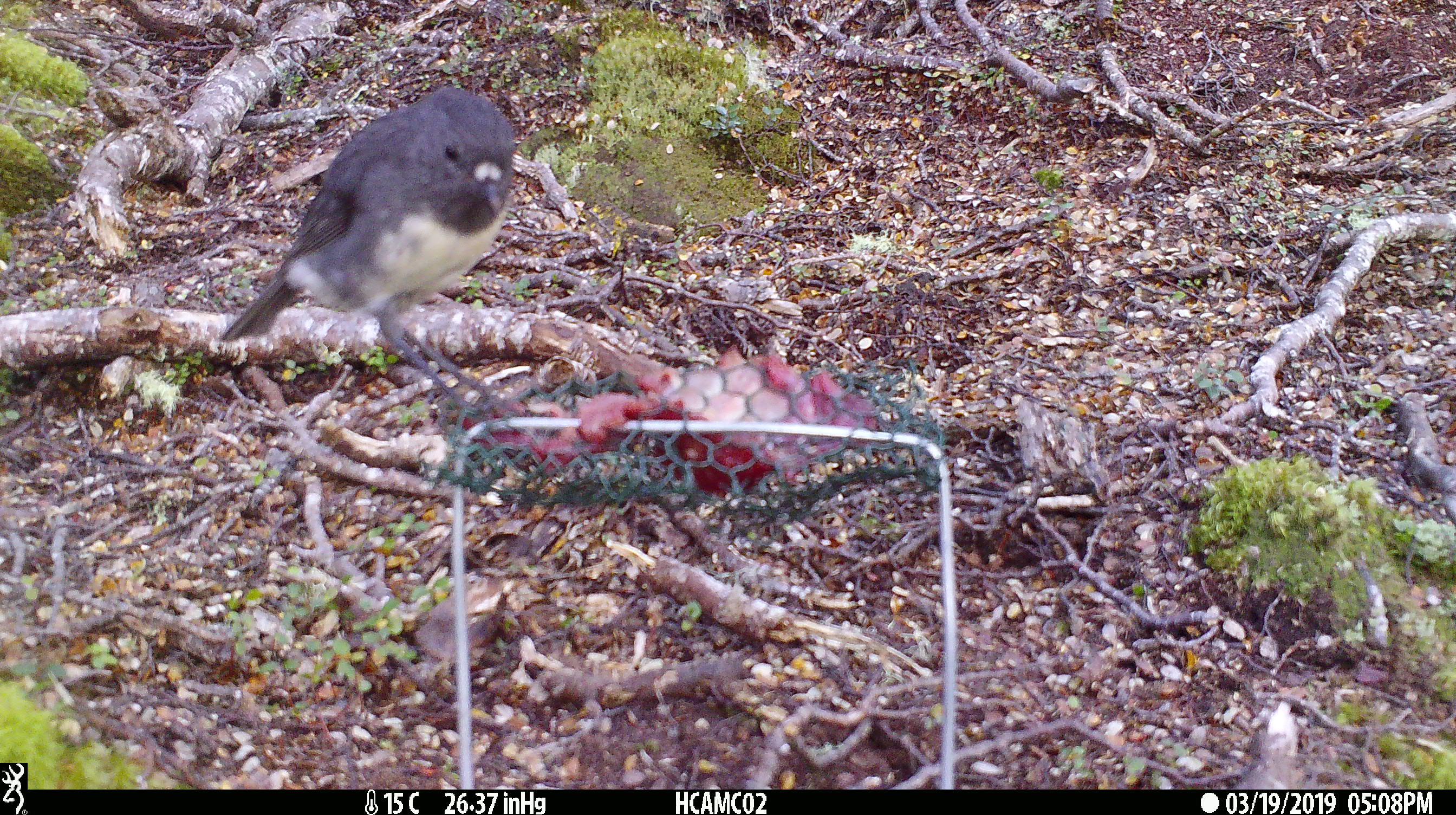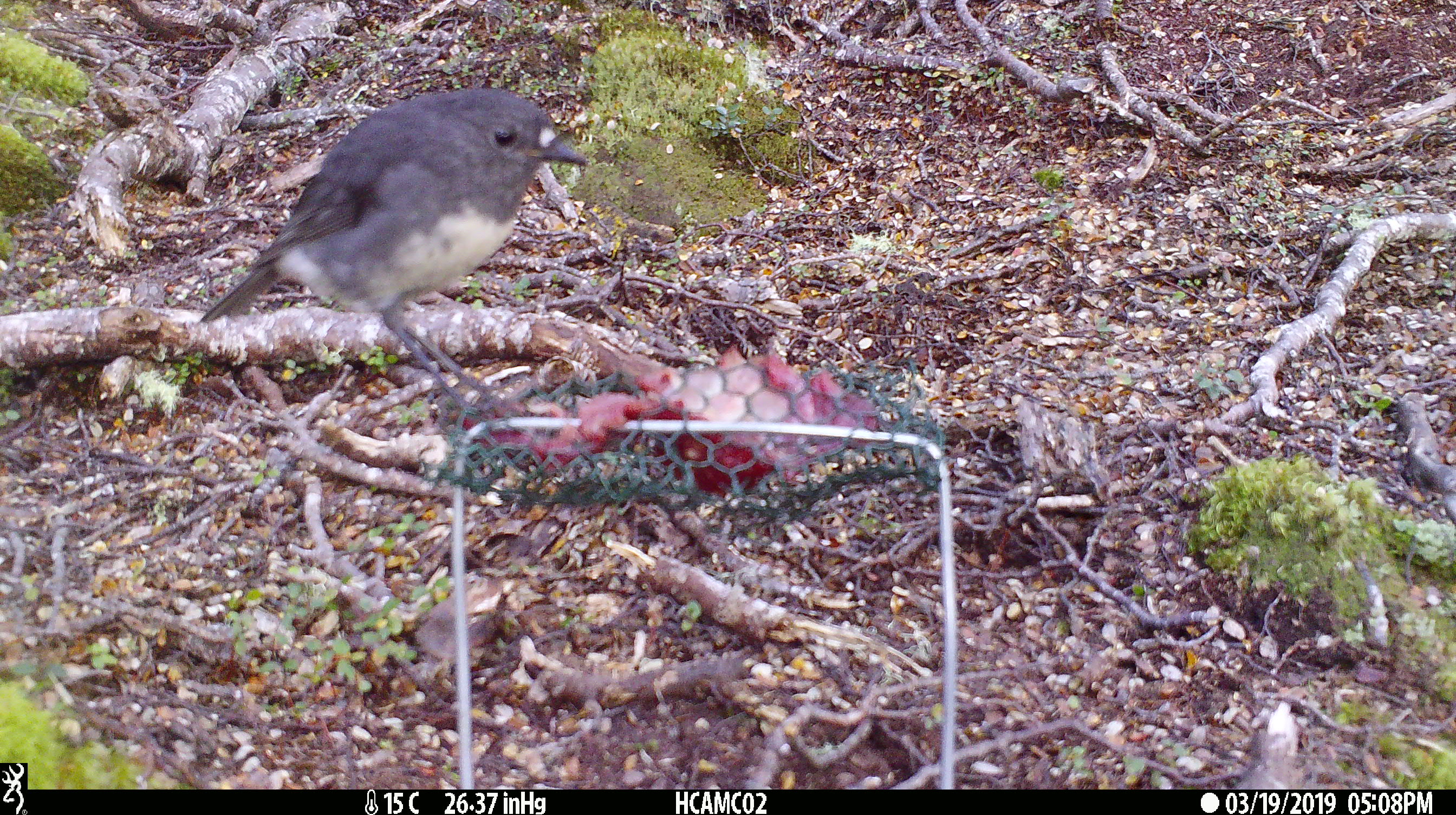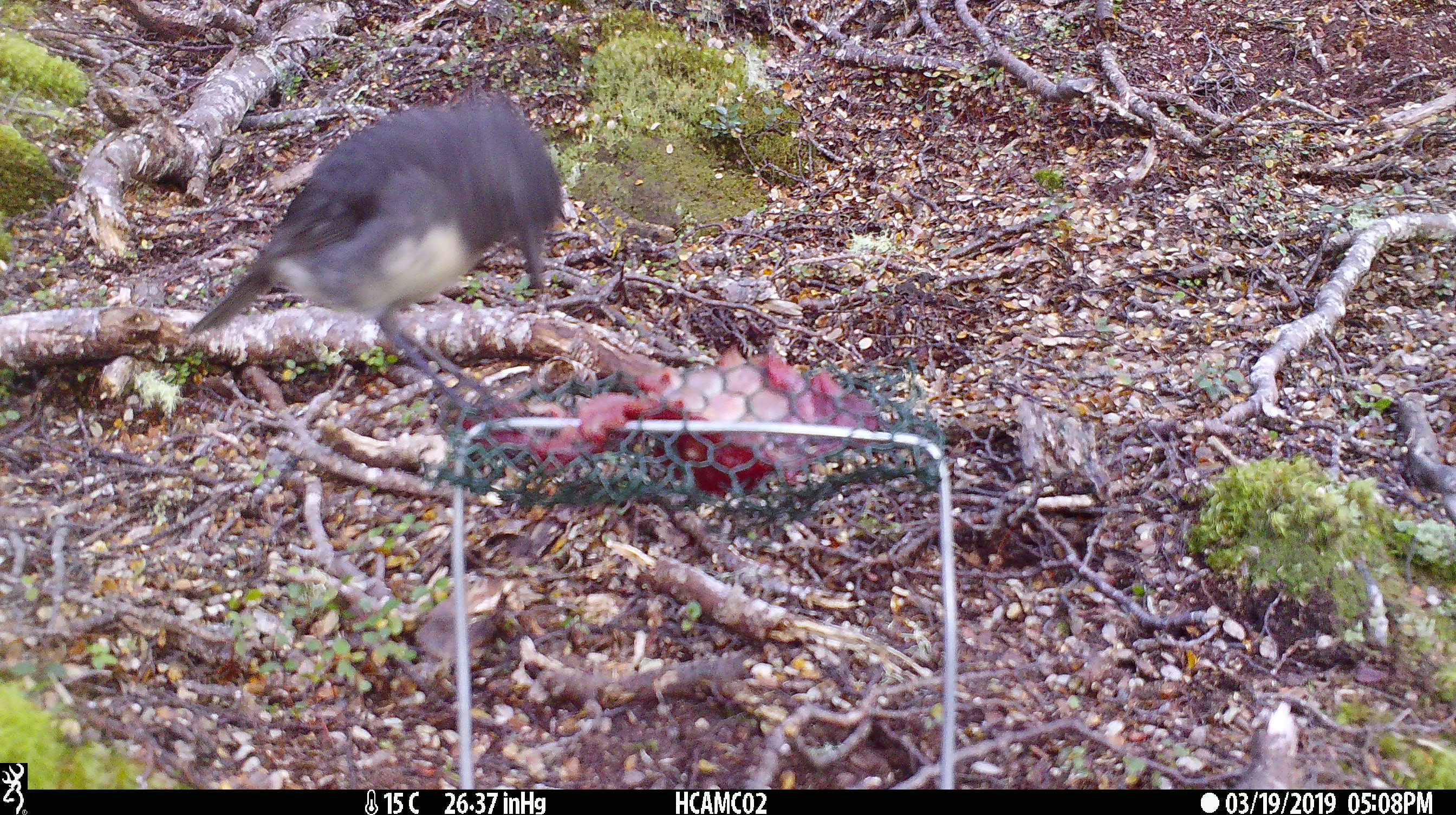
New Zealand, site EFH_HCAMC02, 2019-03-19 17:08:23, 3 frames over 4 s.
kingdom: Animalia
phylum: Chordata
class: Aves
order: Passeriformes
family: Petroicidae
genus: Petroica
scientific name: Petroica australis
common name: new zealand robin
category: robin